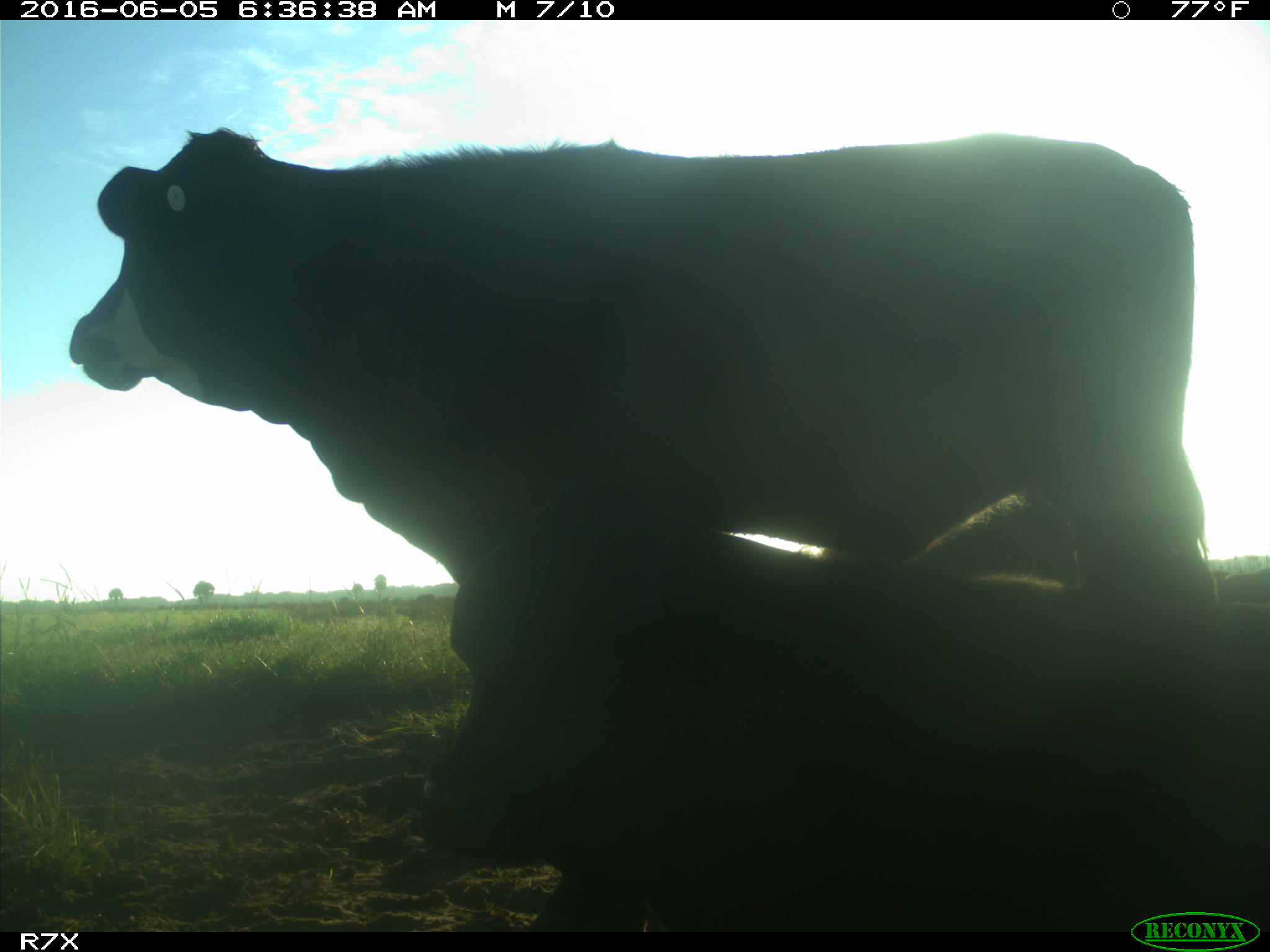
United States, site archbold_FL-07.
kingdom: Animalia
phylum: Chordata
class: Mammalia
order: Artiodactyla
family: Bovidae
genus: Bos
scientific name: Bos taurus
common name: domestic cow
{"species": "Bos taurus (domestic cow)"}